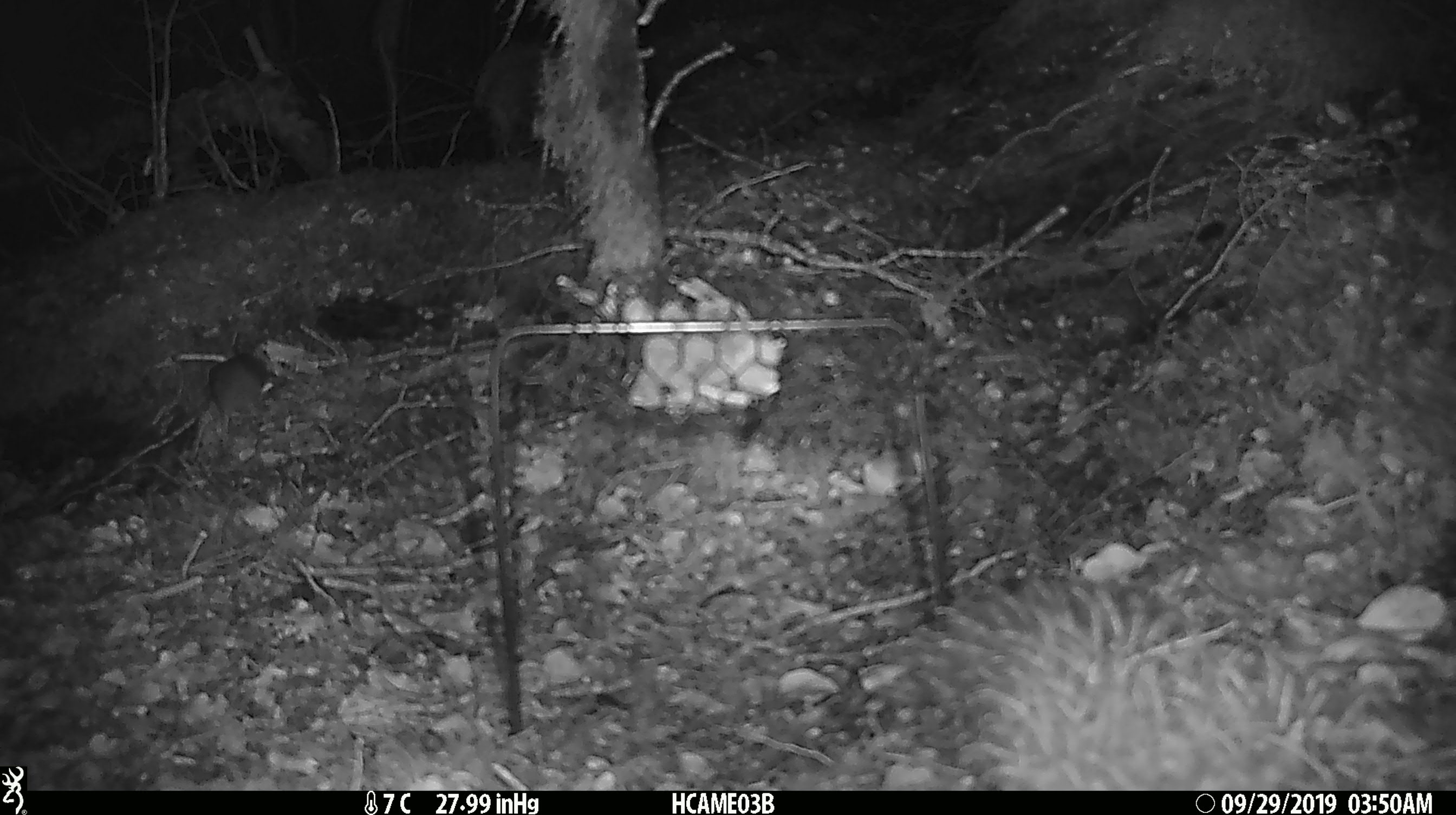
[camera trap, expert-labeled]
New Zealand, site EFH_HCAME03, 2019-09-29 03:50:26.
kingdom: Animalia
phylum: Chordata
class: Mammalia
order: Rodentia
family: Muridae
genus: Mus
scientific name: Mus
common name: mouse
Mouse (Mus).